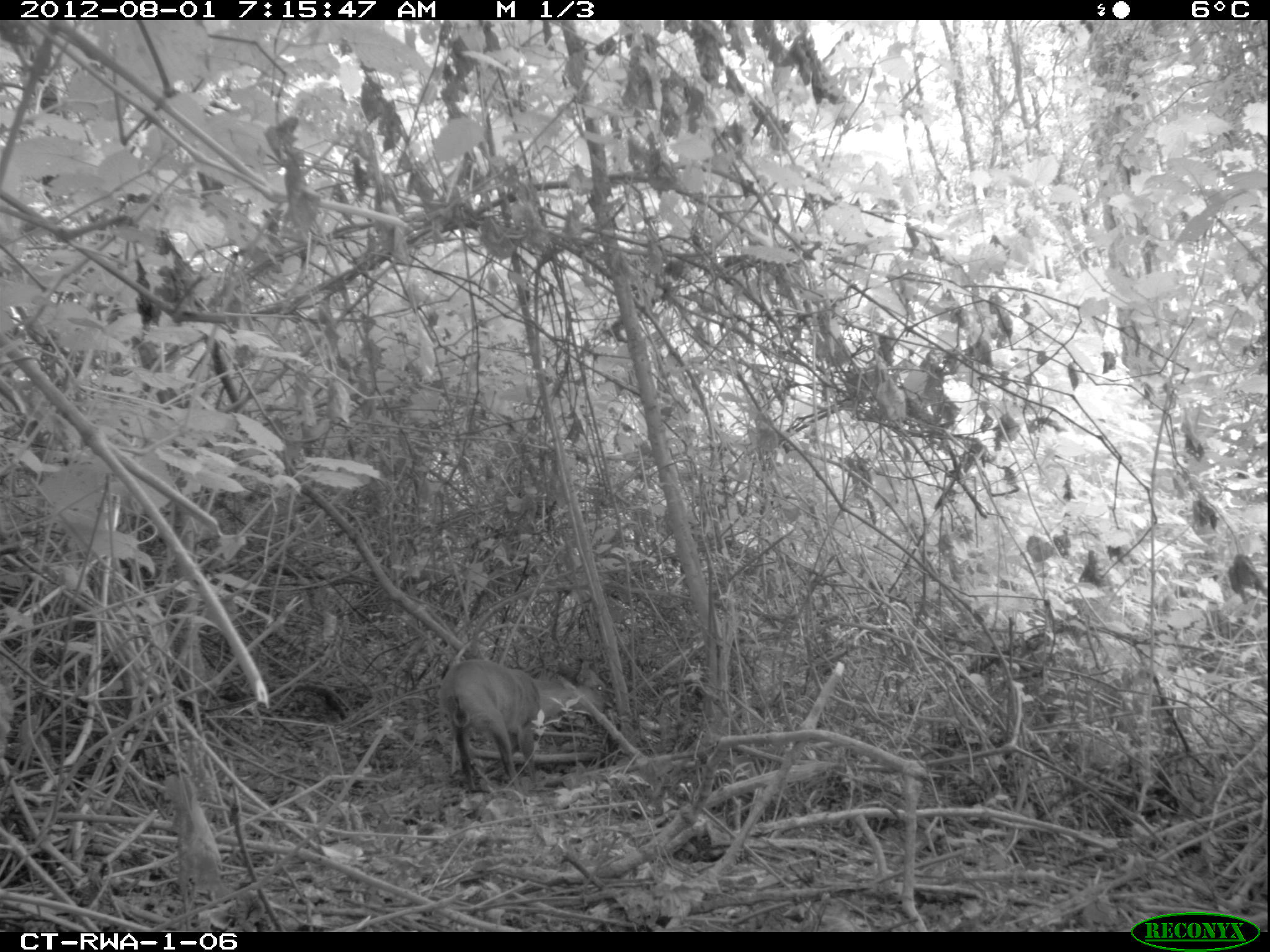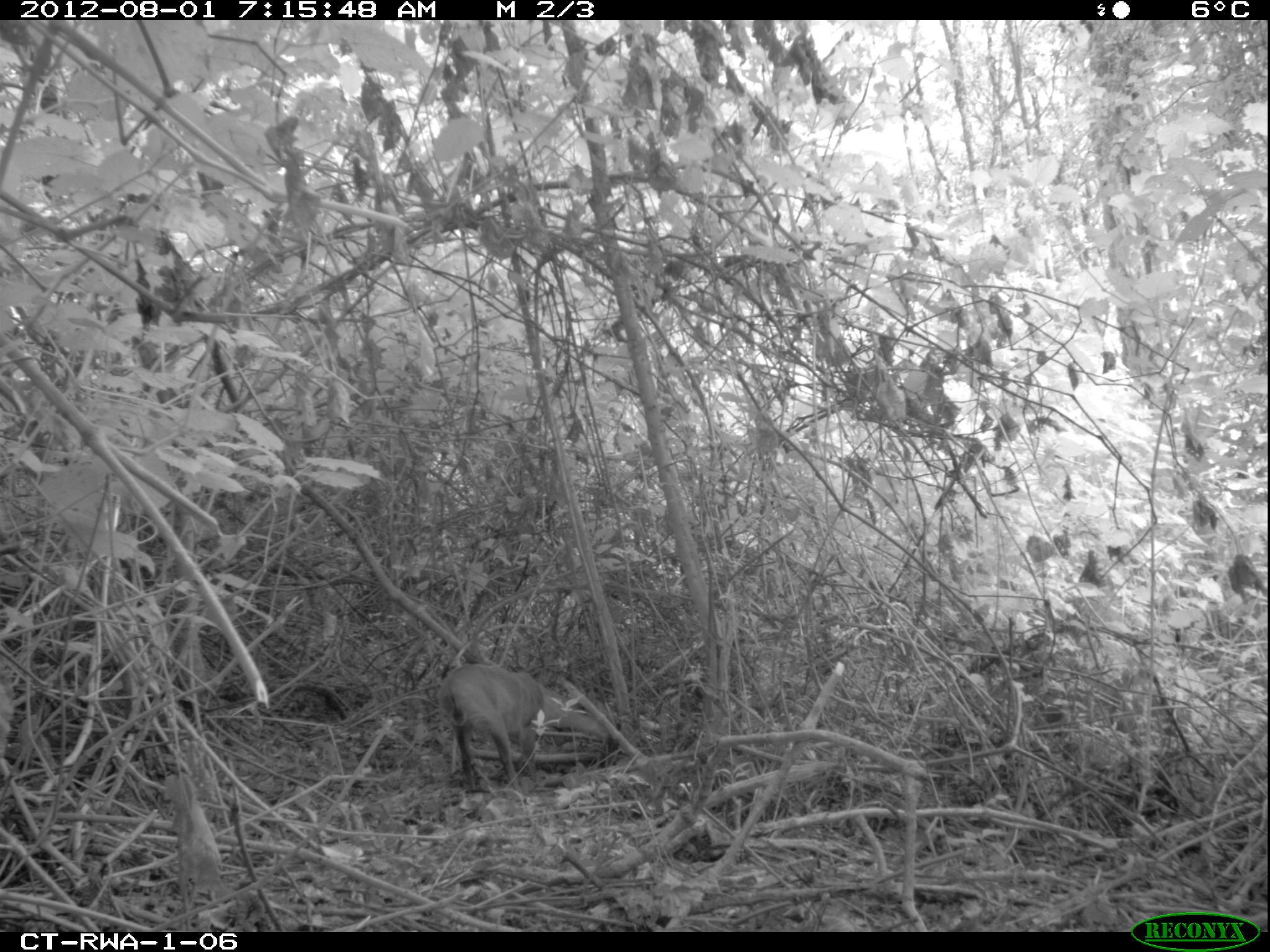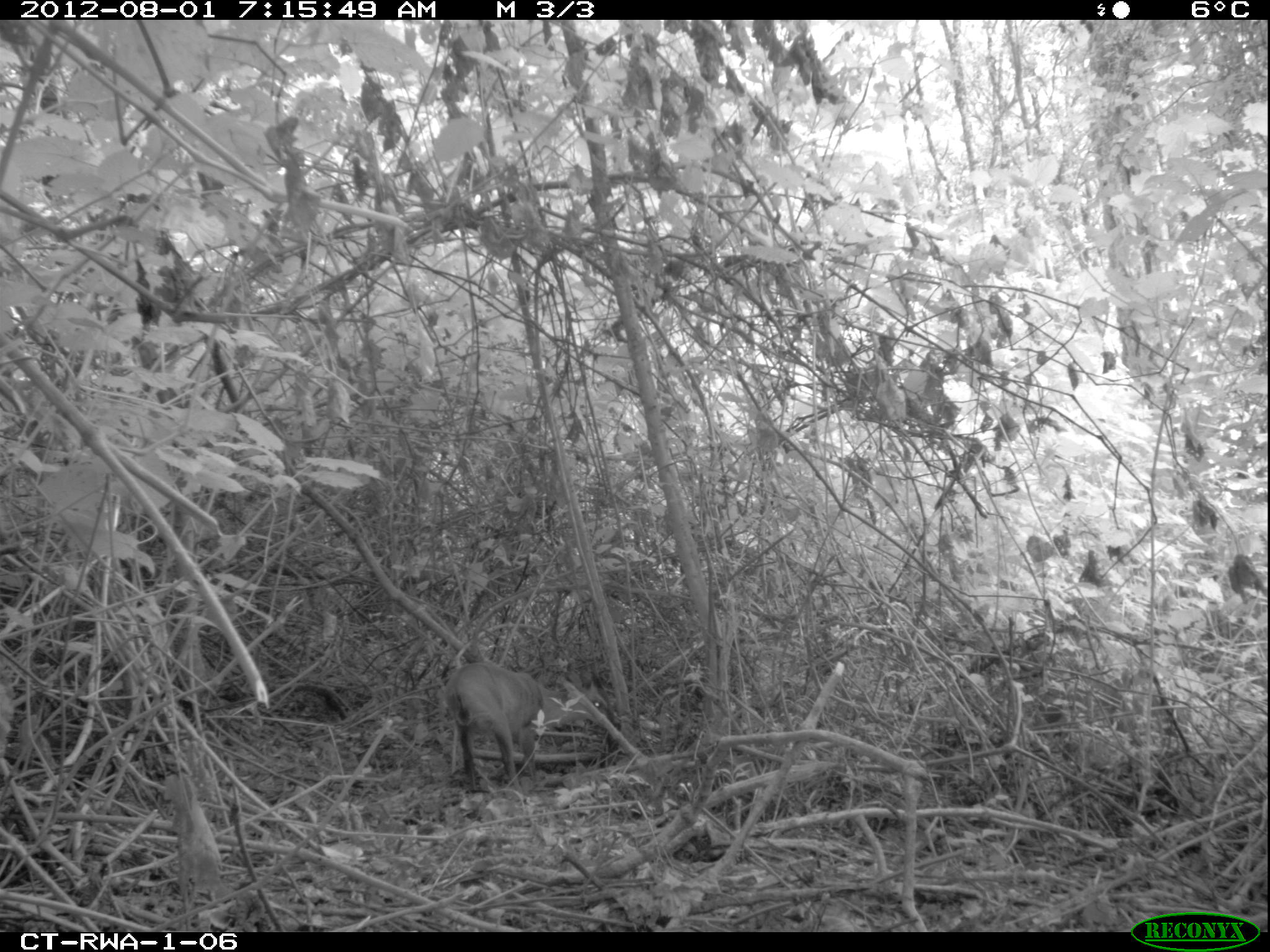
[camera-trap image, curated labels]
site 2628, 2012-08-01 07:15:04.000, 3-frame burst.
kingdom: Animalia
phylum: Chordata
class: Mammalia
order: Artiodactyla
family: Bovidae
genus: Cephalophus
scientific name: Cephalophus nigrifrons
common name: black-fronted duiker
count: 1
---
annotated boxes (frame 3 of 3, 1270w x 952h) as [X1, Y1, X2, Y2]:
cephalophus nigrifrons: [444, 661, 615, 797]